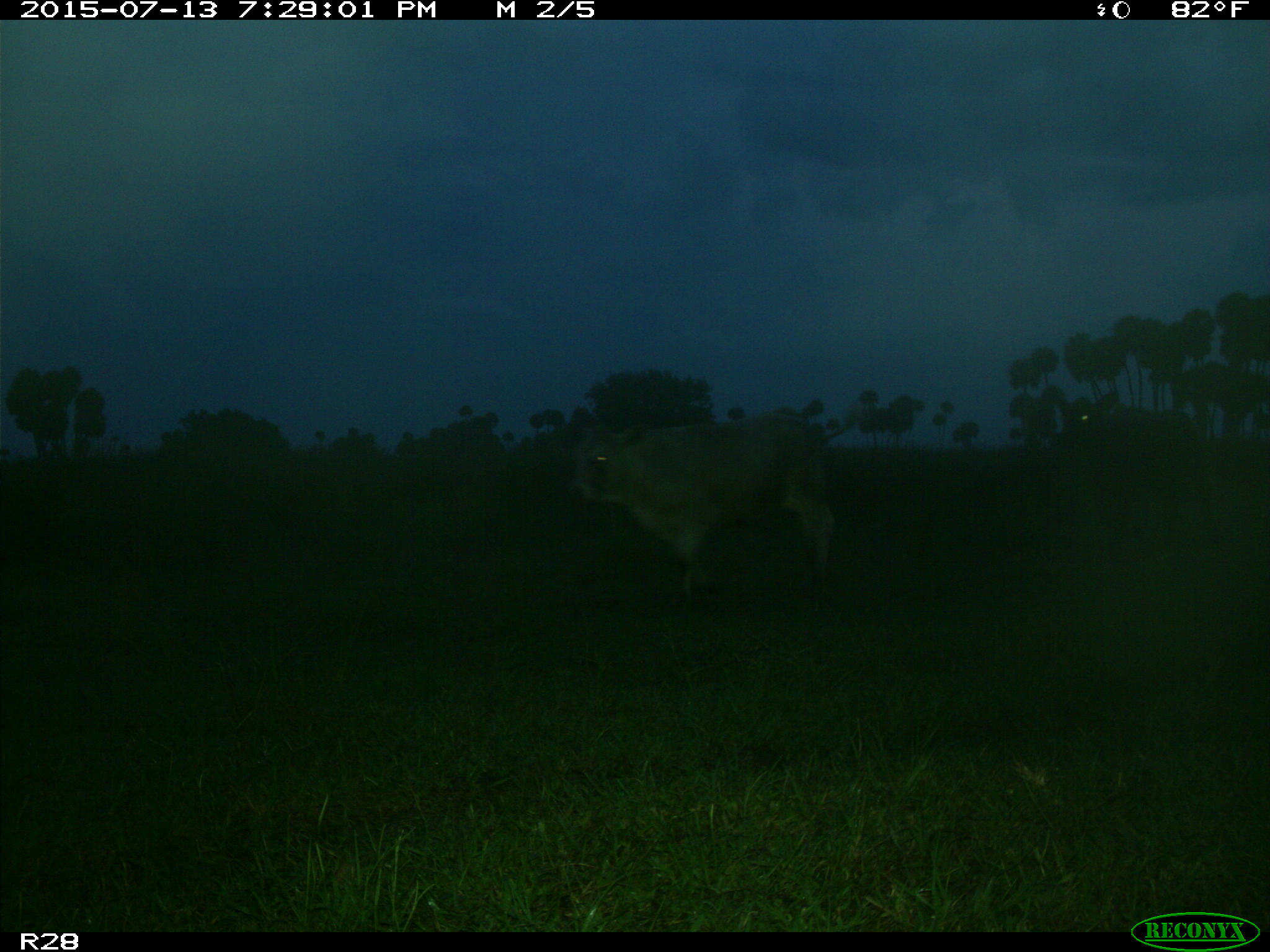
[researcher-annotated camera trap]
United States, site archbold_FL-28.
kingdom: Animalia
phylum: Chordata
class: Mammalia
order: Artiodactyla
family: Bovidae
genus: Bos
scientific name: Bos taurus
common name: domestic cow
Bos taurus (domestic cow).